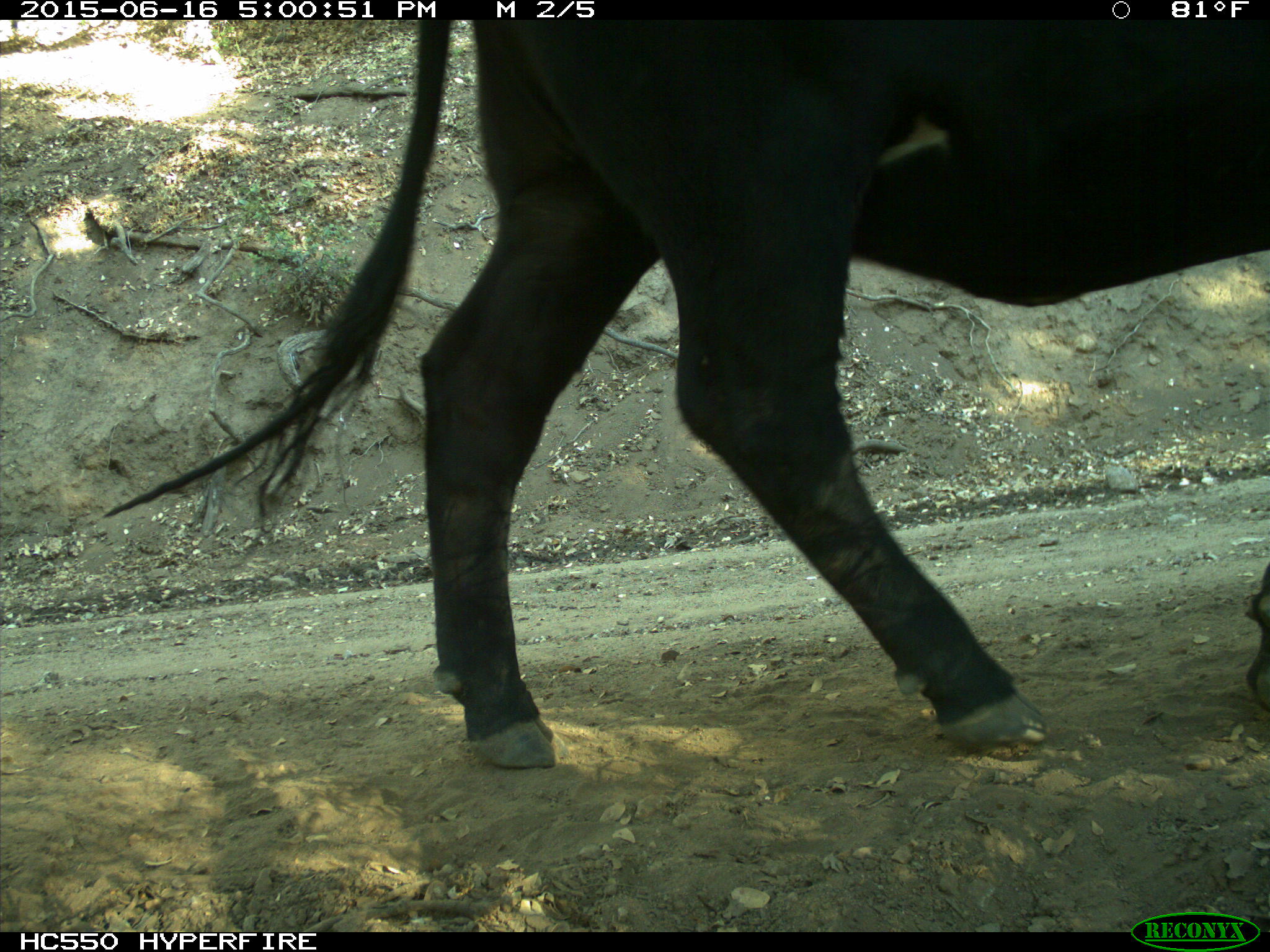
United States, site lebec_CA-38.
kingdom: Animalia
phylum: Chordata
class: Mammalia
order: Artiodactyla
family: Bovidae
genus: Bos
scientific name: Bos taurus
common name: domestic cow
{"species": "Bos taurus (domestic cow)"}